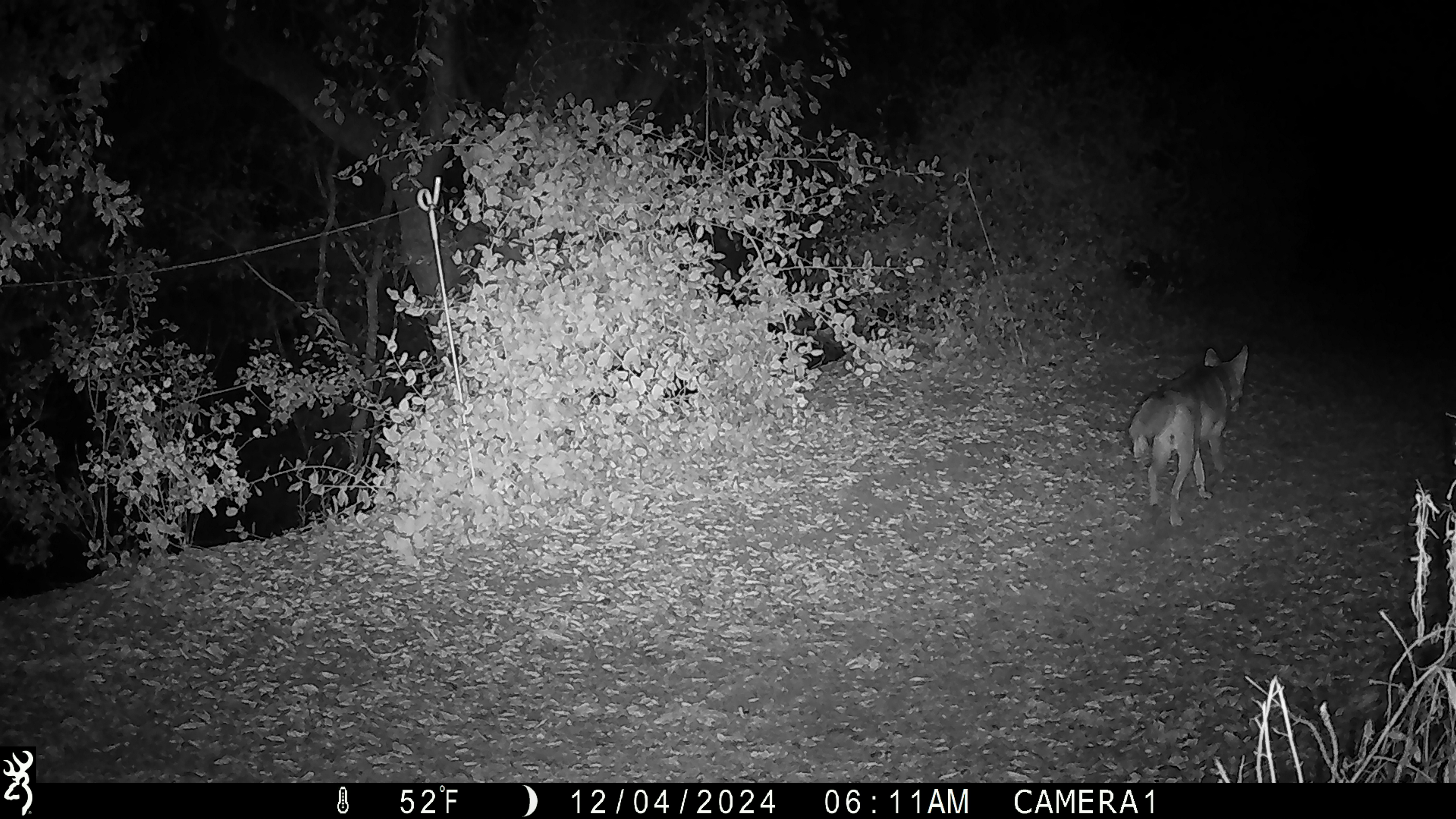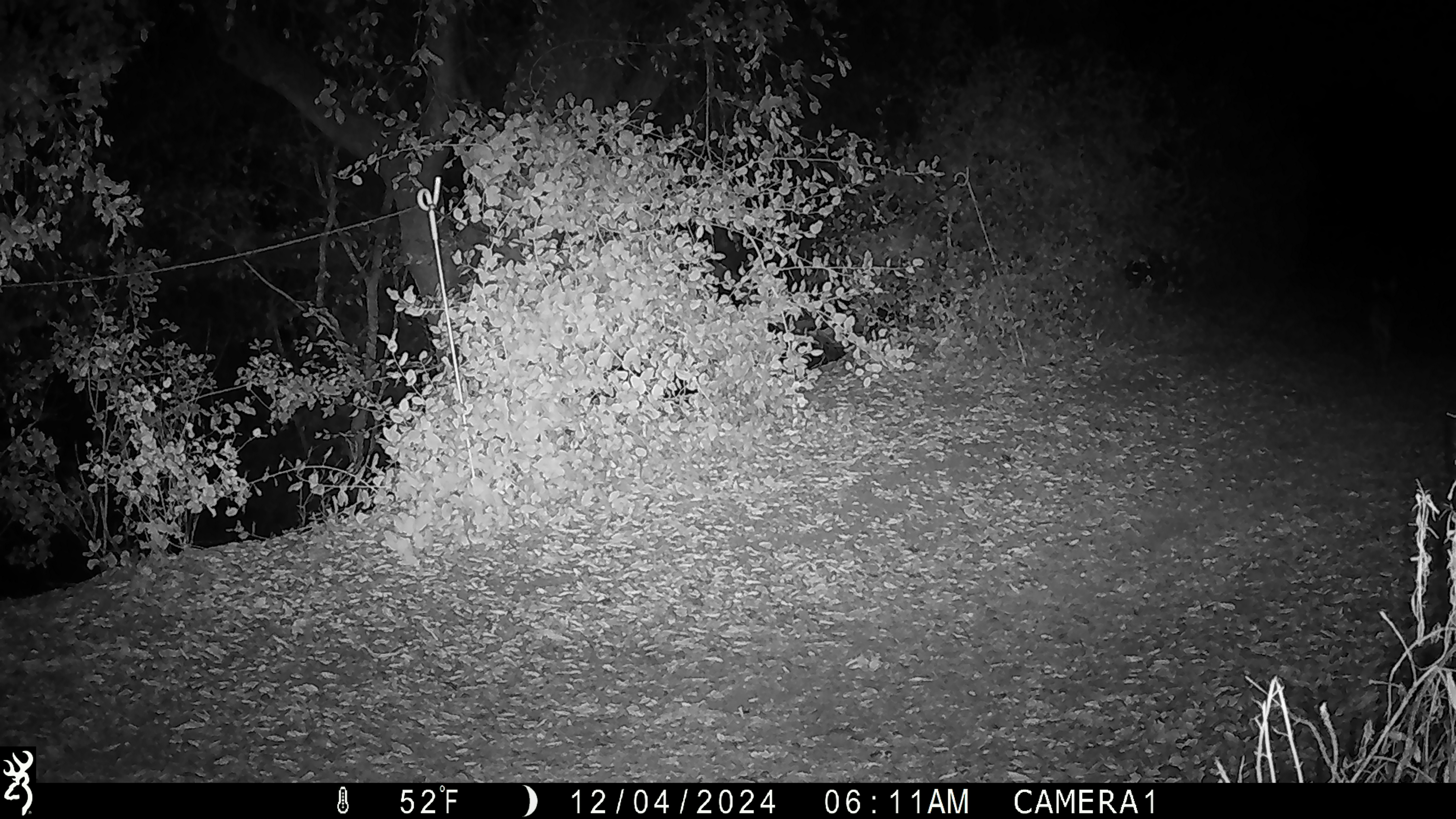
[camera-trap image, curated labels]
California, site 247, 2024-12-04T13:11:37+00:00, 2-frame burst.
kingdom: Animalia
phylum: Chordata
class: Mammalia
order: Carnivora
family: Canidae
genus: Canis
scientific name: Canis latrans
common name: coyote